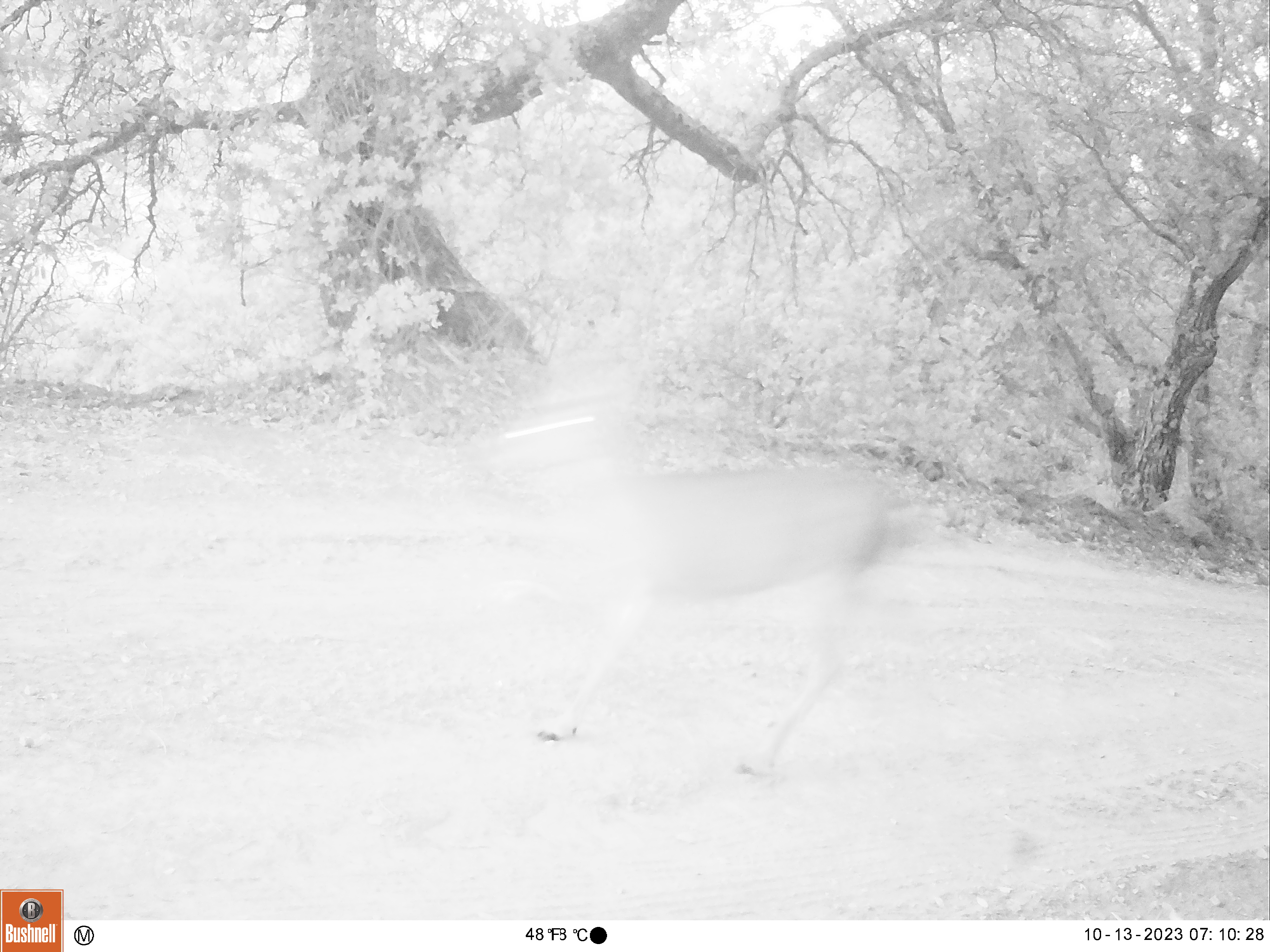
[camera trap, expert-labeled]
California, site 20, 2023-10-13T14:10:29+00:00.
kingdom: Animalia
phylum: Chordata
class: Mammalia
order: Artiodactyla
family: Cervidae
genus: Odocoileus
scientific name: Odocoileus hemionus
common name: mule deer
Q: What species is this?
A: Mule deer (Odocoileus hemionus).